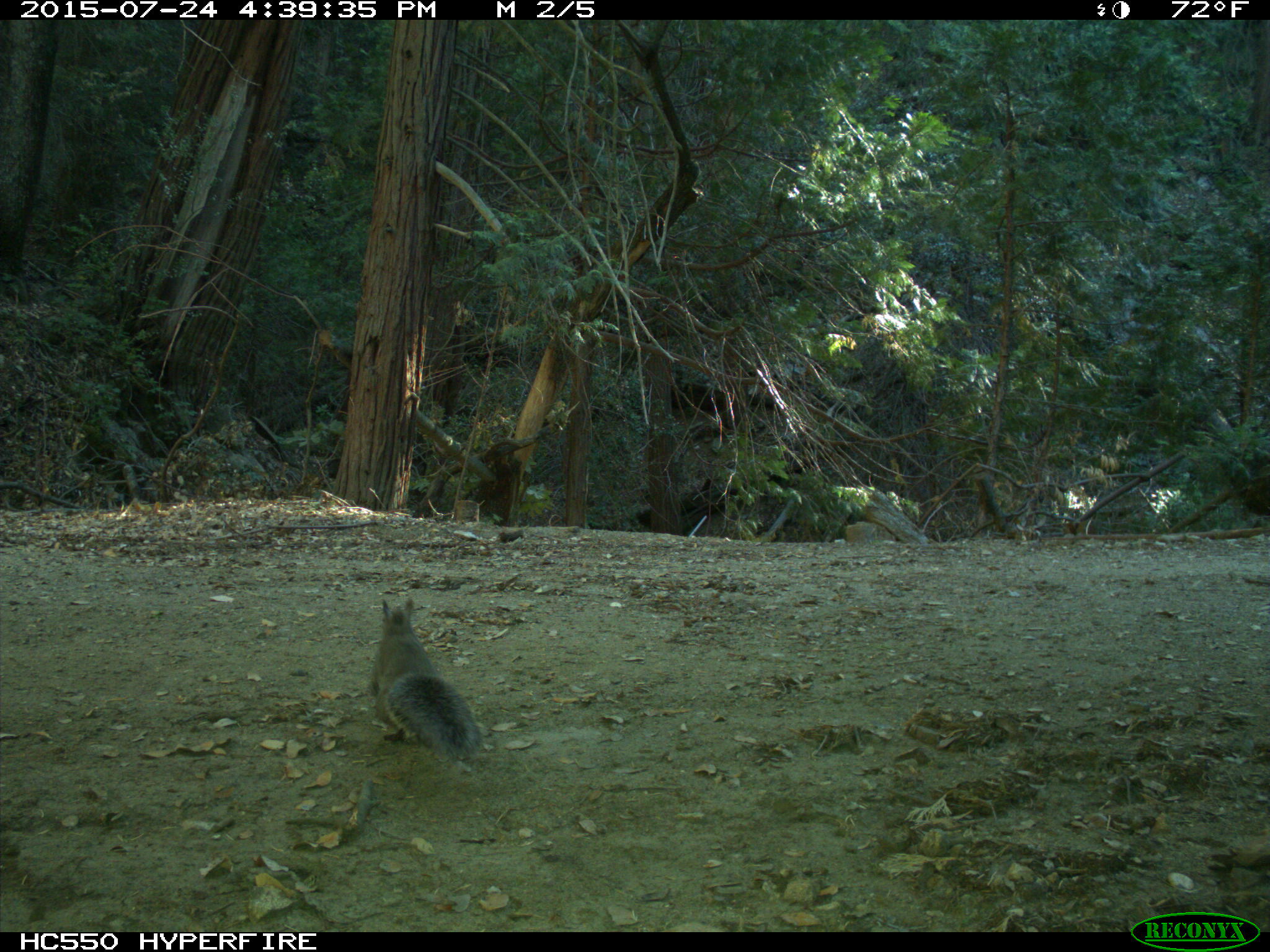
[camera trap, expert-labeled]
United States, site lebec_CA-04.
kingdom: Animalia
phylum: Chordata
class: Mammalia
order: Rodentia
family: Sciuridae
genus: Sciurus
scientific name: Sciurus carolinensis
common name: eastern gray squirrel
Sciurus carolinensis (eastern gray squirrel).